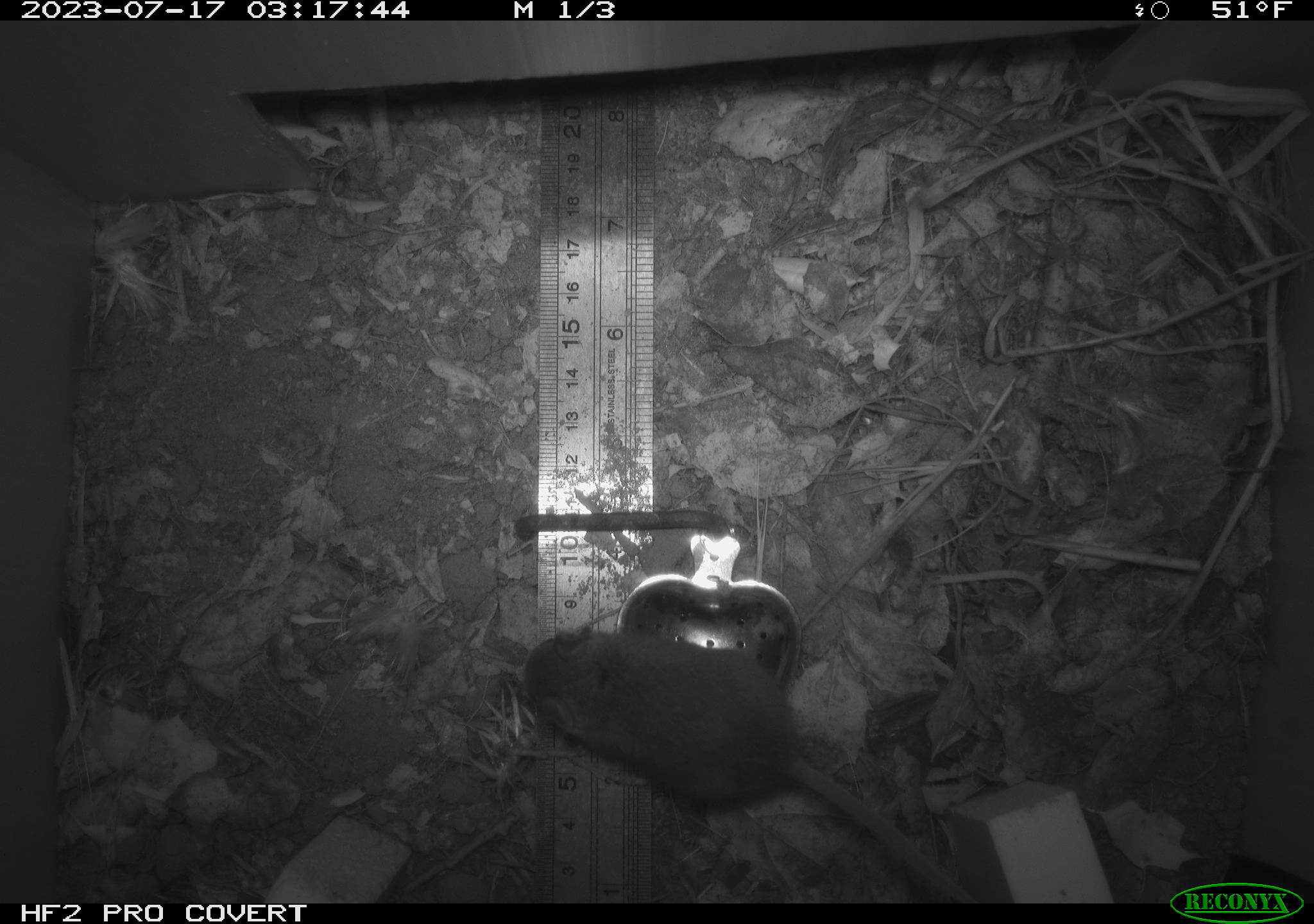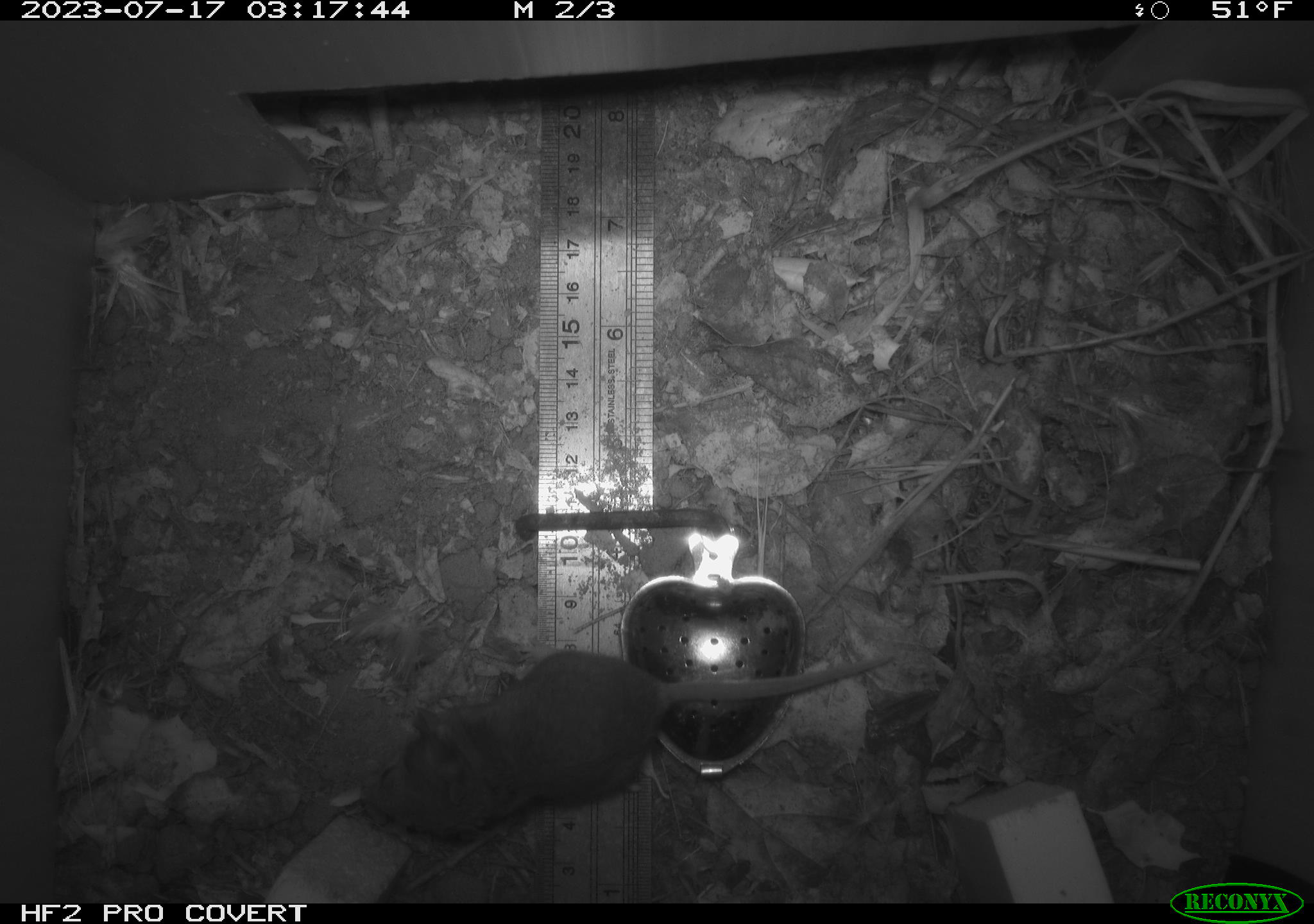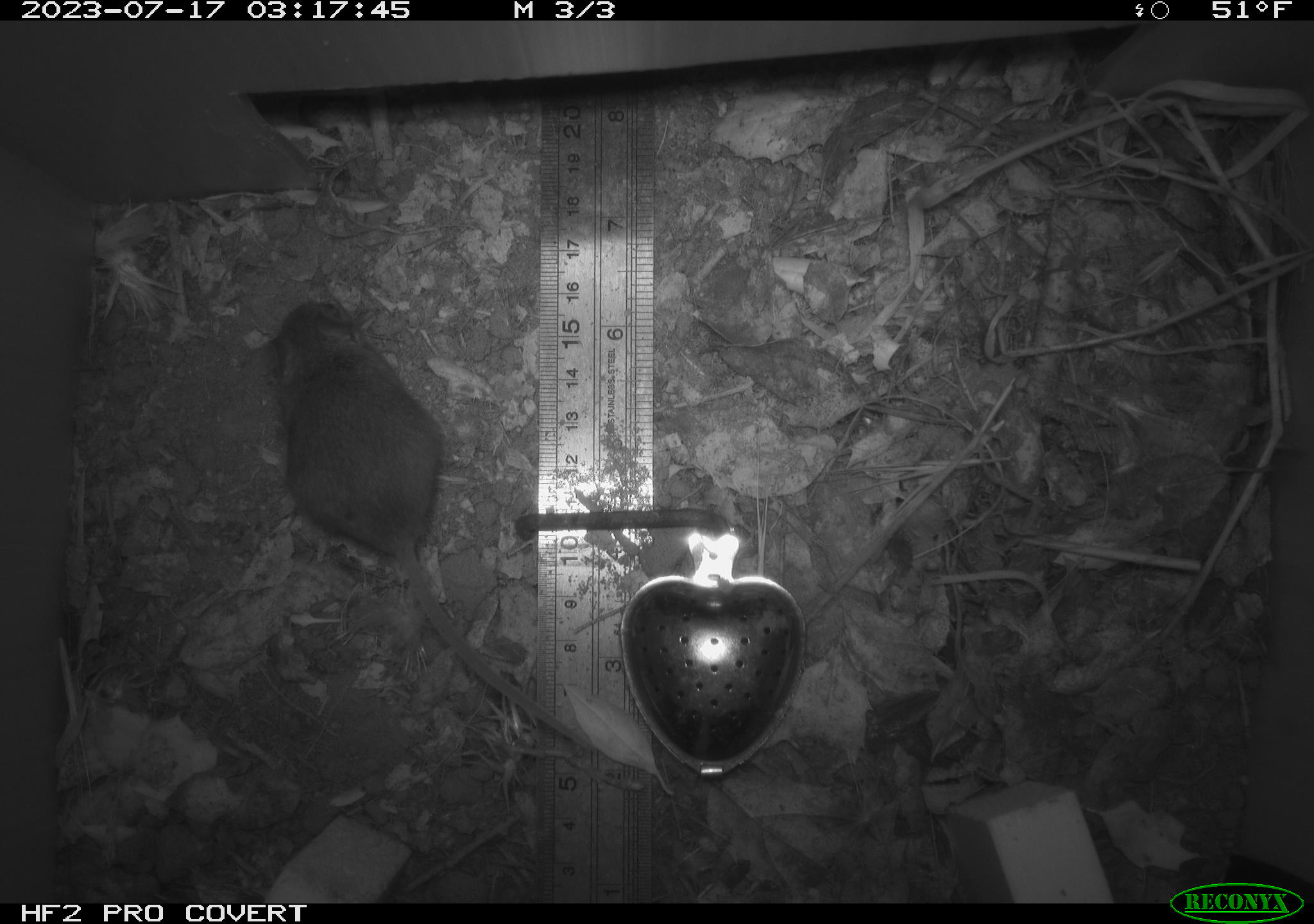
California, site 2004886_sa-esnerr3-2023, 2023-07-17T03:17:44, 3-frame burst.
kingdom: Animalia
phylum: Chordata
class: Mammalia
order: Rodentia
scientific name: Rodentia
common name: mouse species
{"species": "mouse species (Rodentia)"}